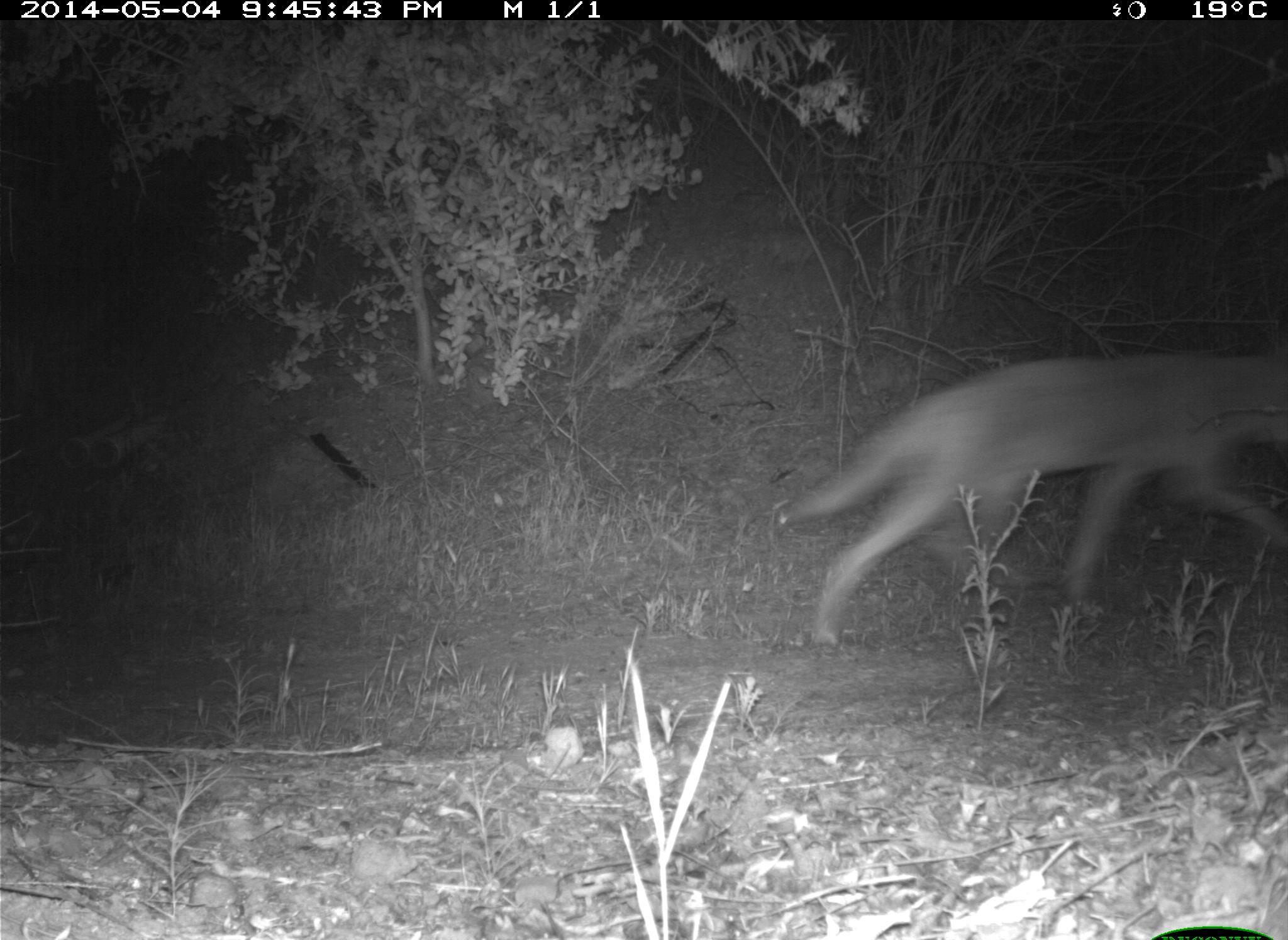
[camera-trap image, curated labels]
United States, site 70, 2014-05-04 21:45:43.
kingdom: Animalia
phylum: Chordata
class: Mammalia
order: Carnivora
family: Canidae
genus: Canis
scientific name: Canis latrans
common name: coyote